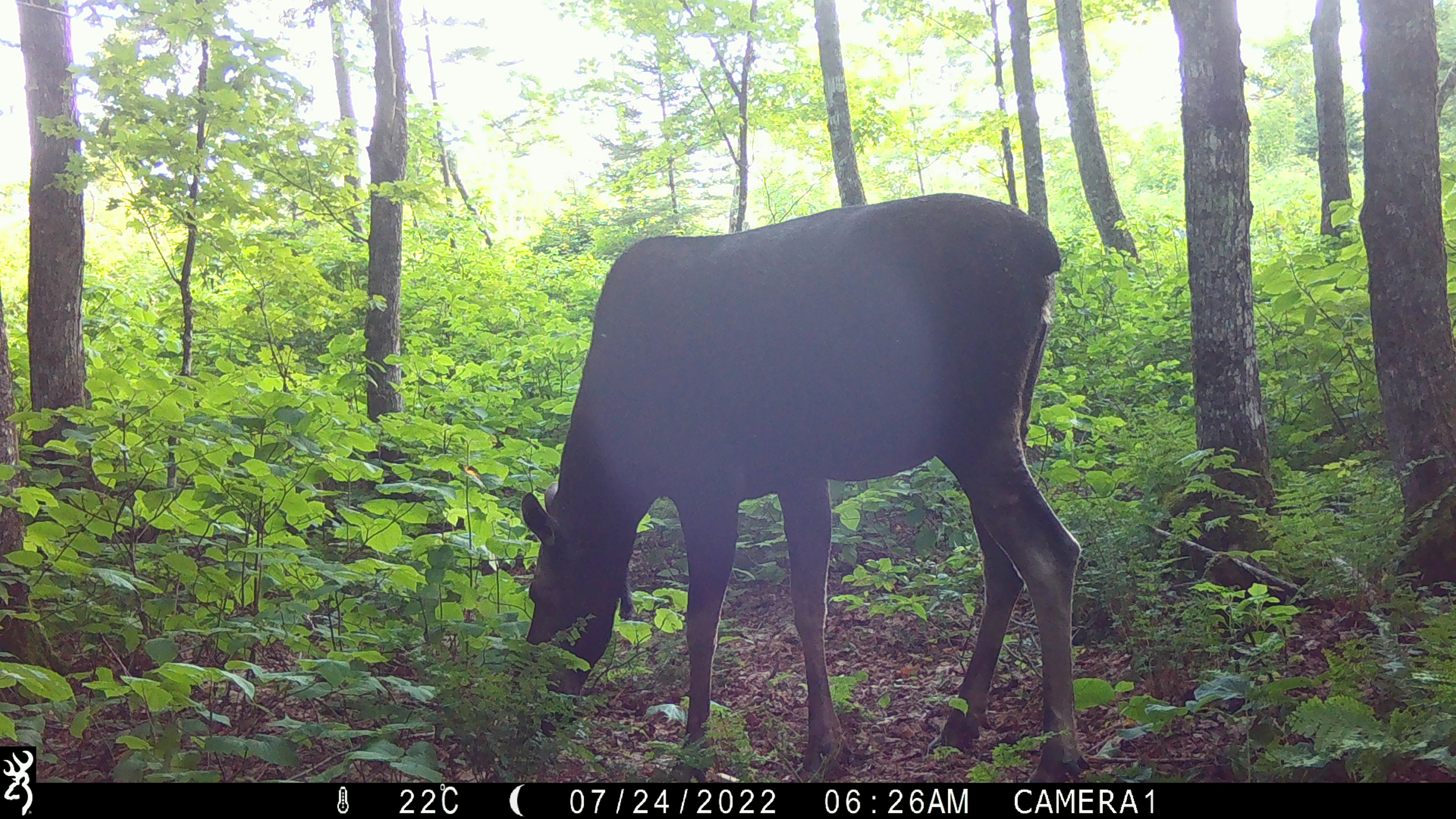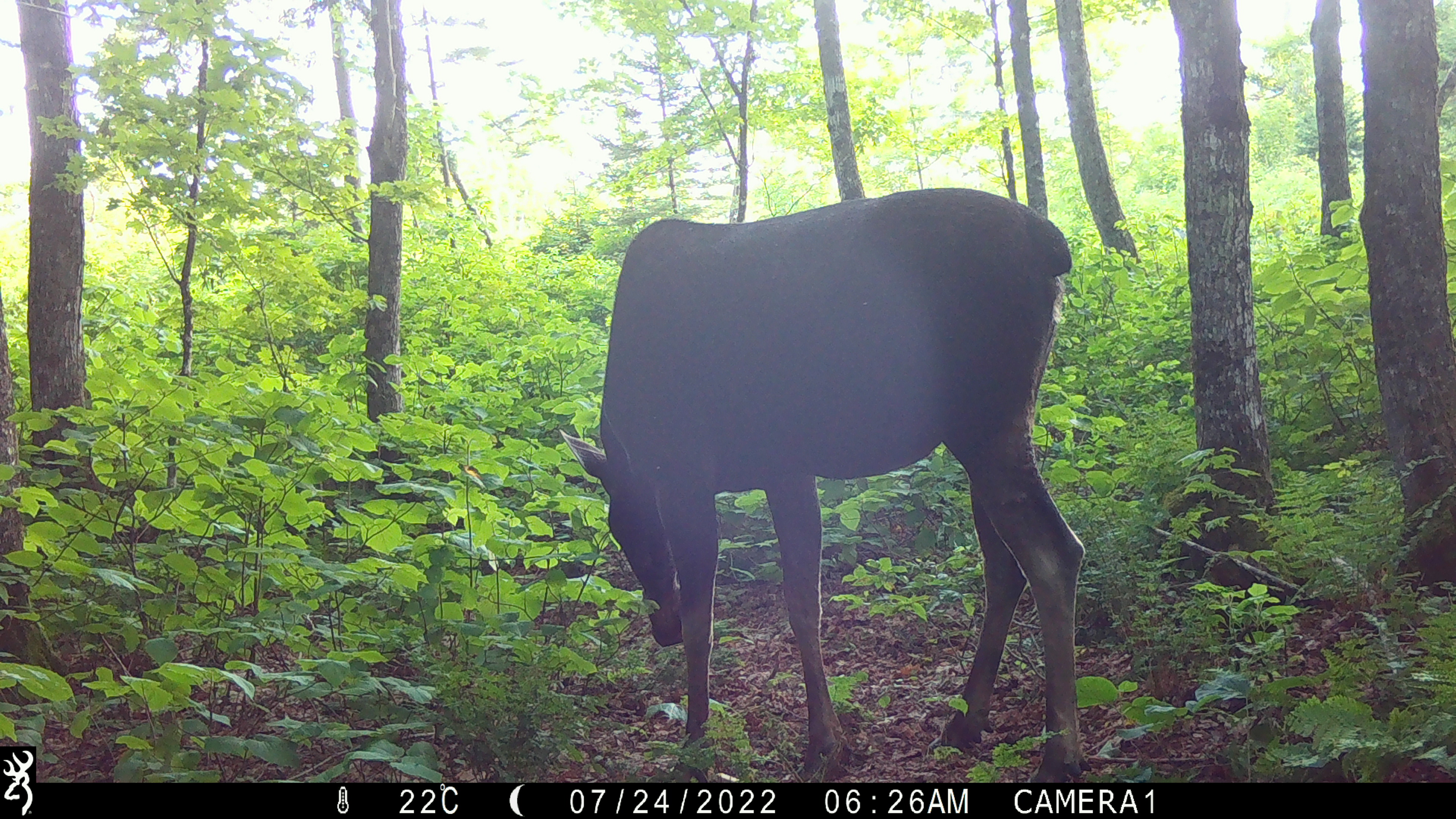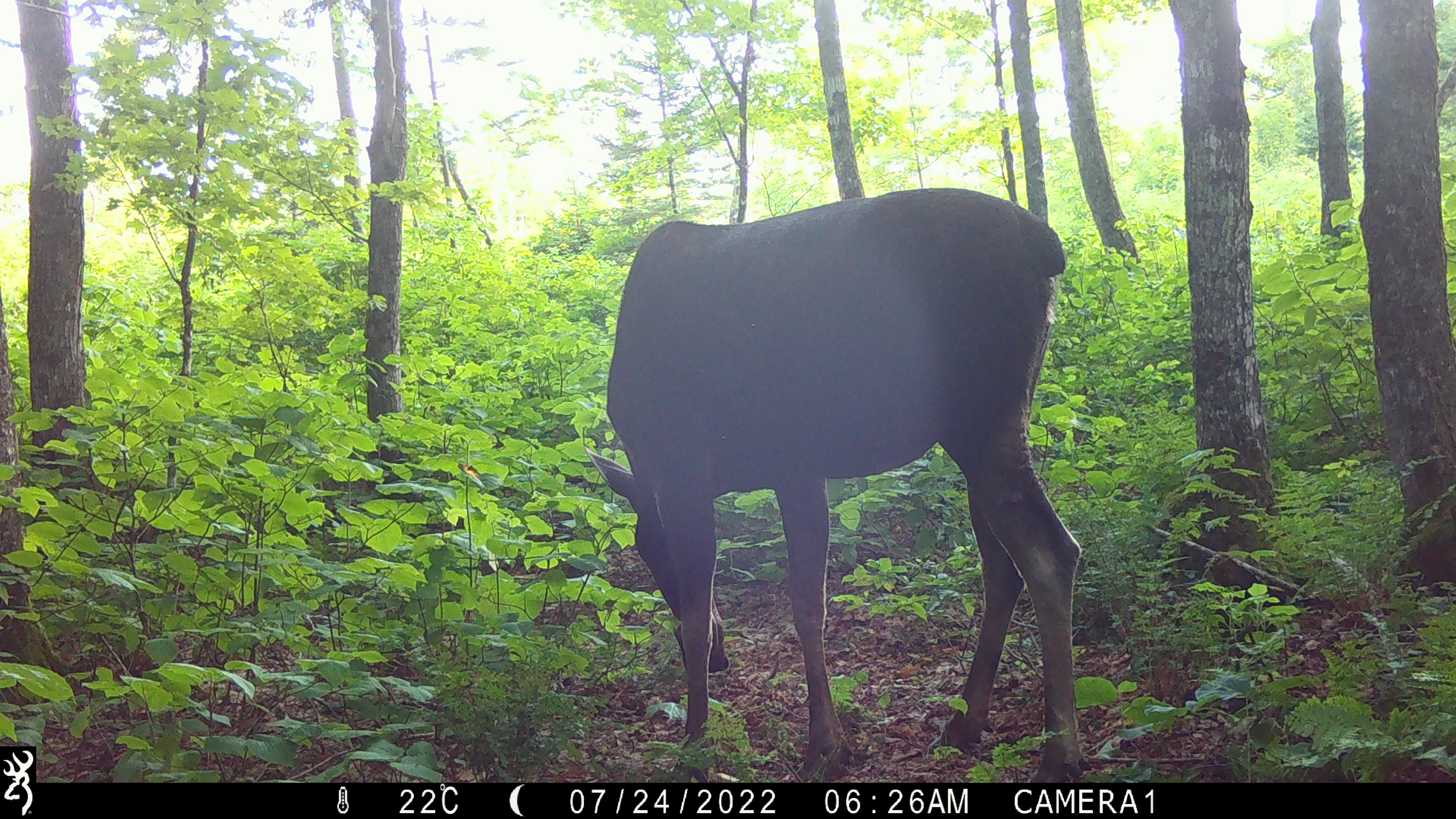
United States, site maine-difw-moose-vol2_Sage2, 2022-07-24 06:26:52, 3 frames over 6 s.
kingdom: Animalia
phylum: Chordata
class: Mammalia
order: Artiodactyla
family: Cervidae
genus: Alces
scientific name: Alces alces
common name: moose